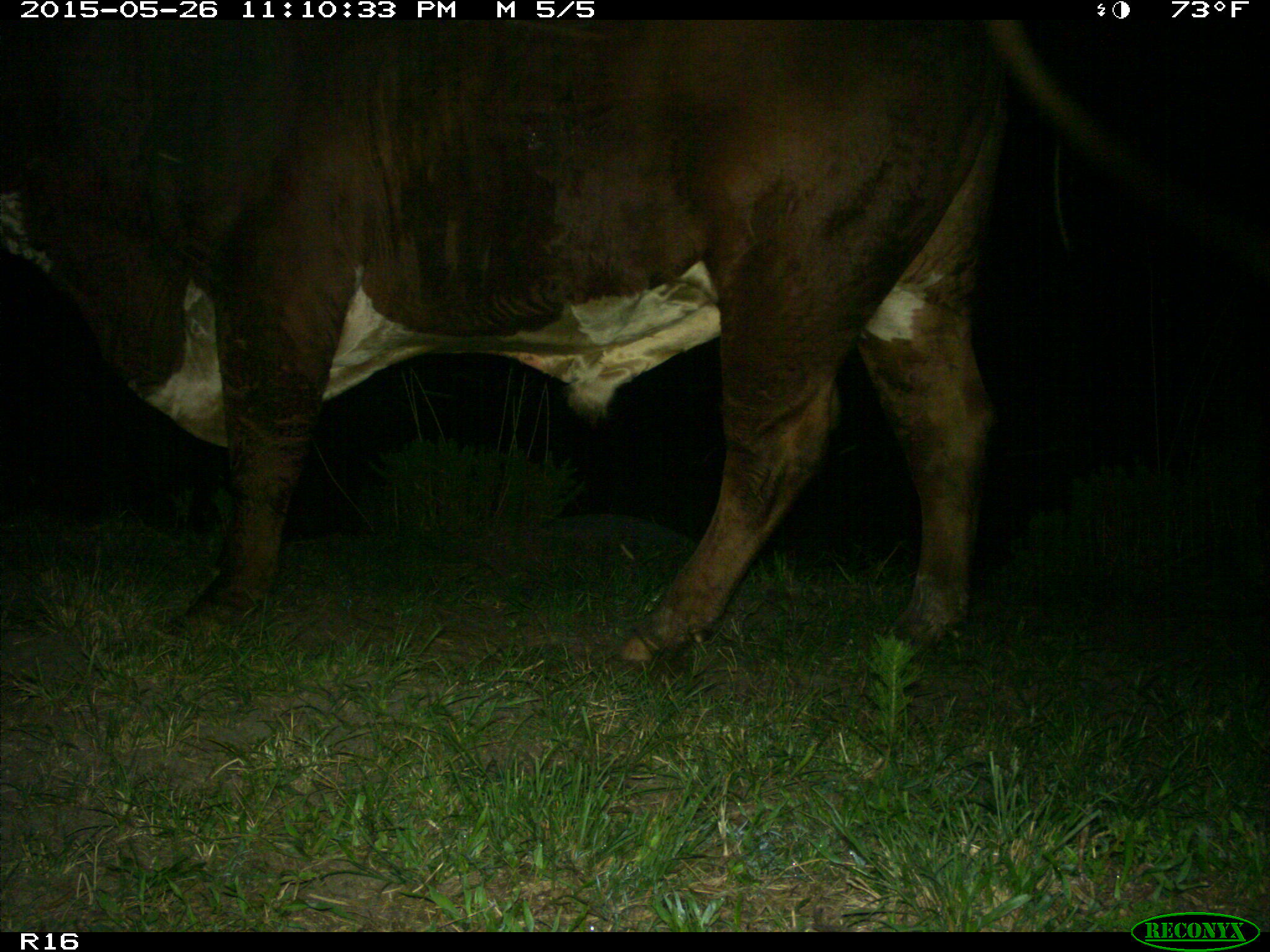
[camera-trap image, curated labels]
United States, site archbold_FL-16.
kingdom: Animalia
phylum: Chordata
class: Mammalia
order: Artiodactyla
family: Bovidae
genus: Bos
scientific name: Bos taurus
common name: domestic cow